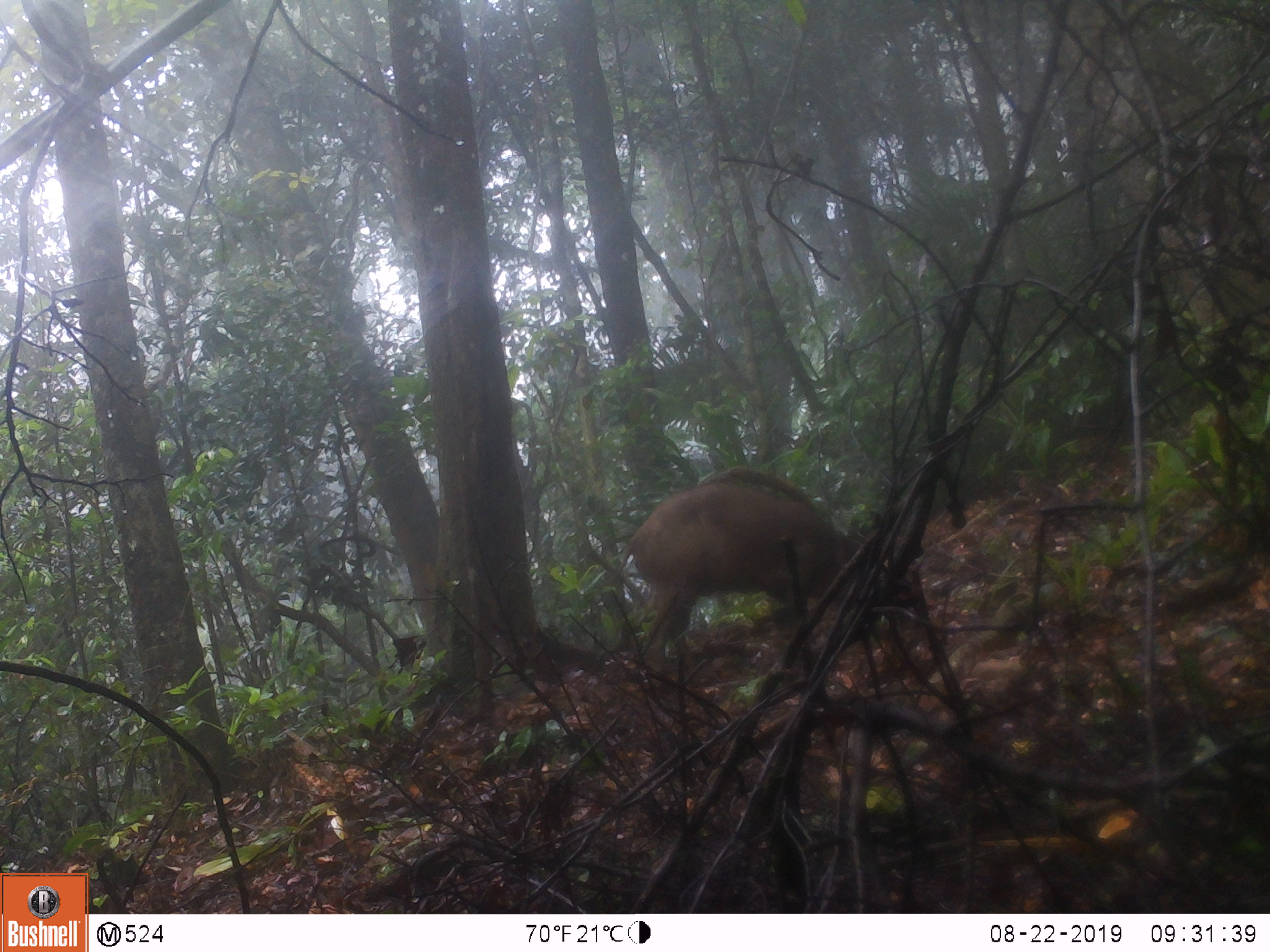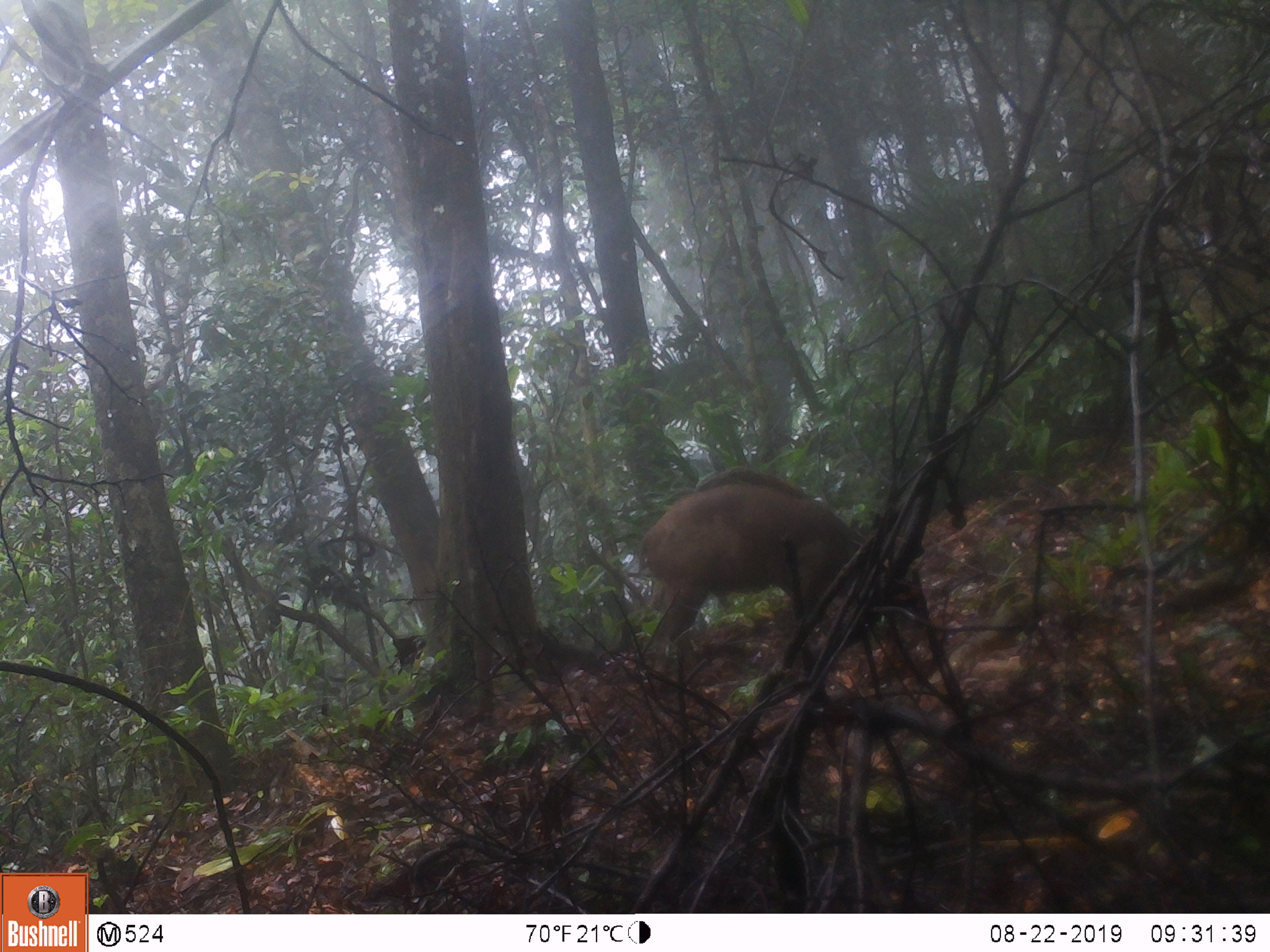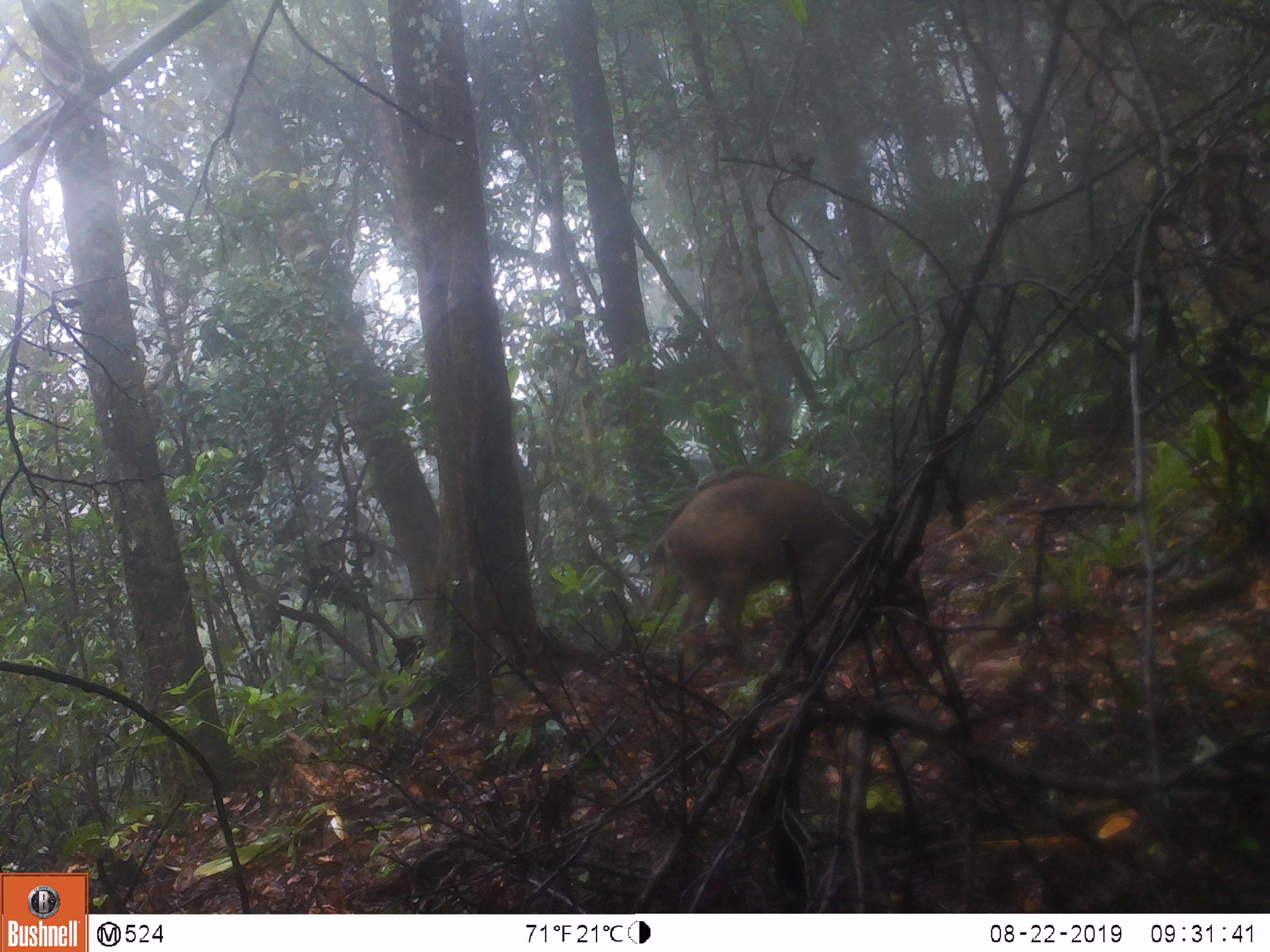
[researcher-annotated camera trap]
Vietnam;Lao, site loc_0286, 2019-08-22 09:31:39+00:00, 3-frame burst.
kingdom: Animalia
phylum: Chordata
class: Mammalia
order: Artiodactyla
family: Suidae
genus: Sus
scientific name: Sus scrofa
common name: eurasian wild pig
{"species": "eurasian wild pig (Sus scrofa)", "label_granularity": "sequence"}